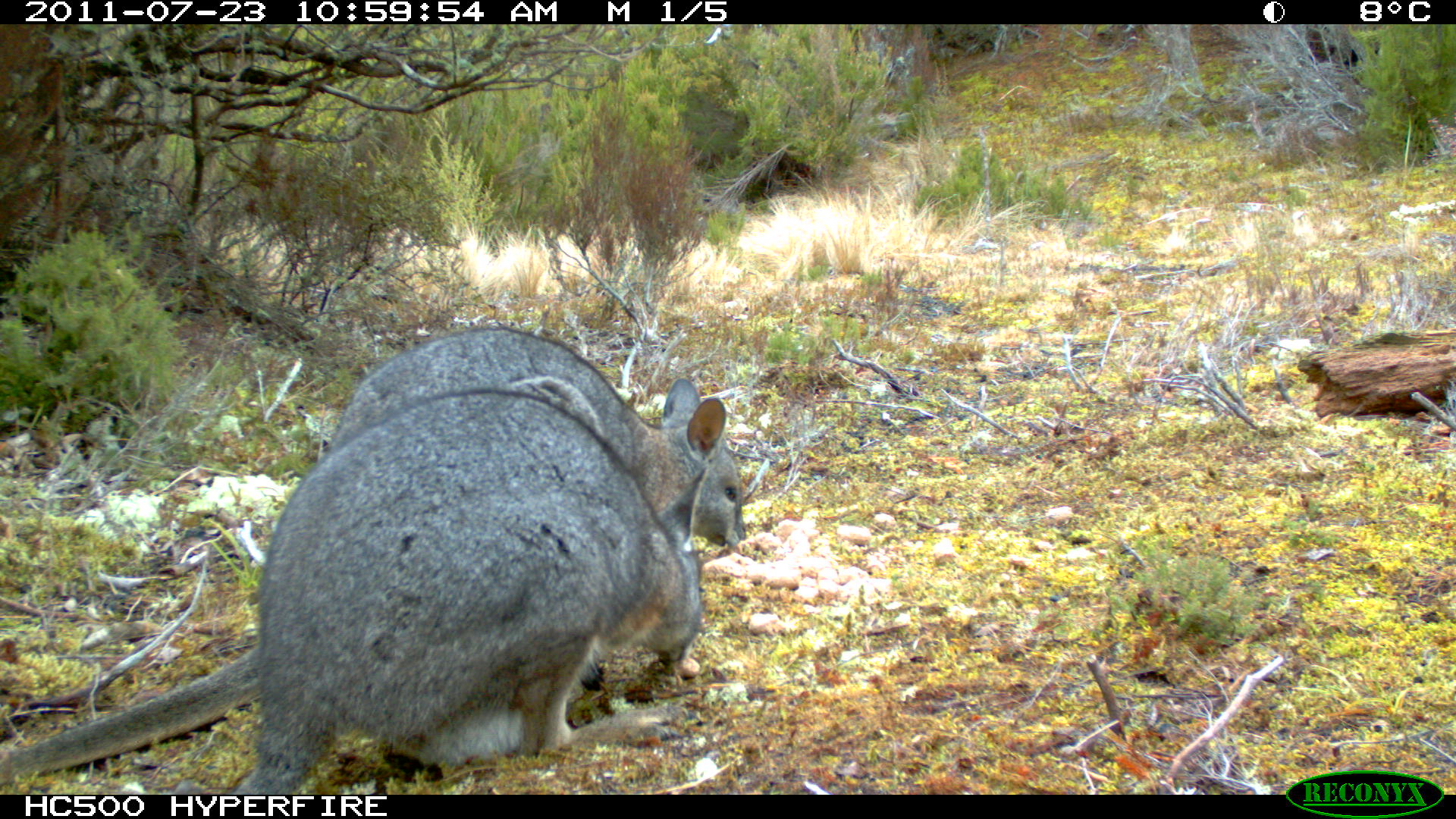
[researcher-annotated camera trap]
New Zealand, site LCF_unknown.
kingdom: Animalia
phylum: Chordata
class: Mammalia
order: Diprotodontia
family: Macropodidae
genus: Notamacropus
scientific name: Notamacropus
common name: wallaby